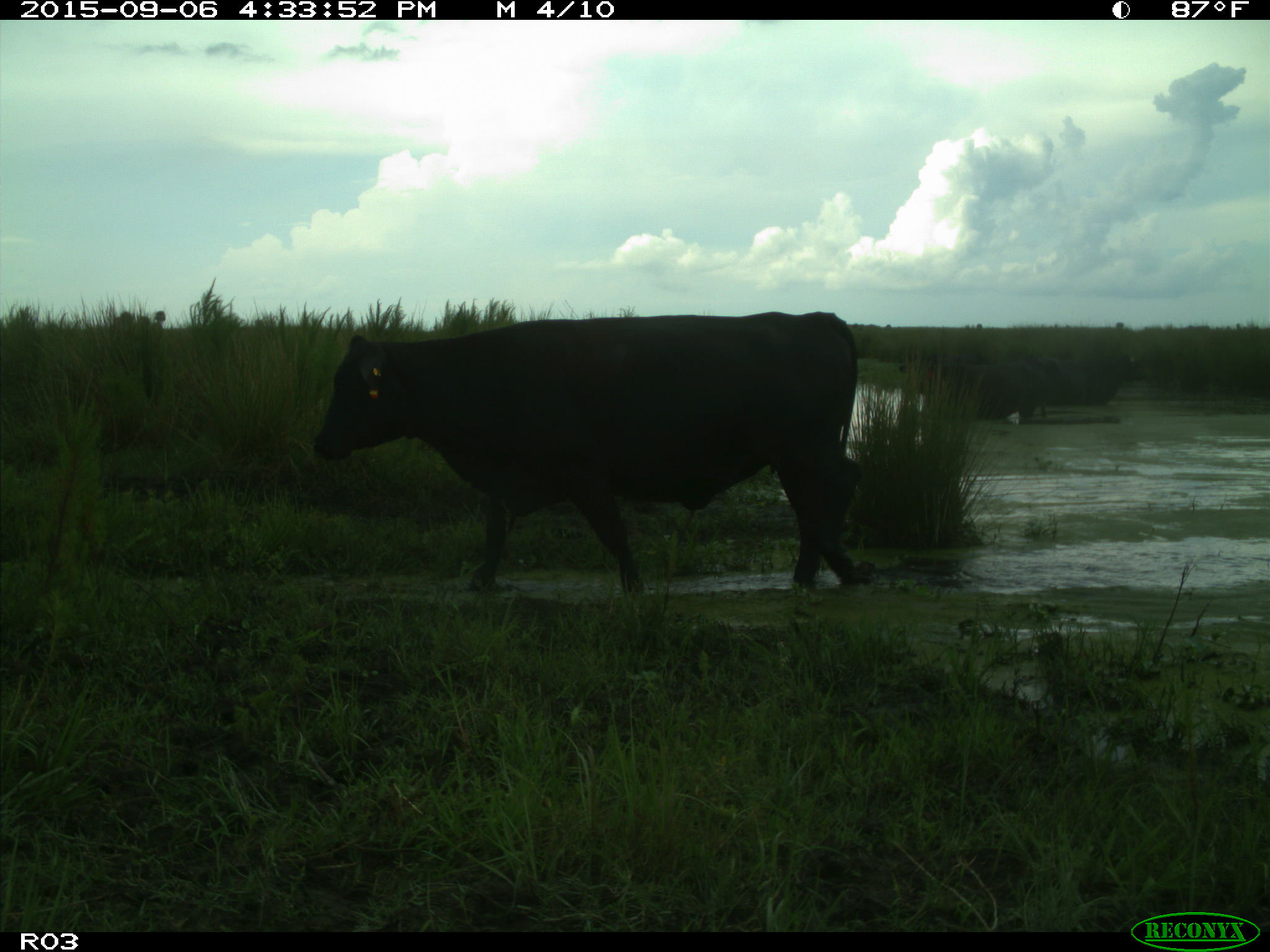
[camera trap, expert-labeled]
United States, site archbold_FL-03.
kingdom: Animalia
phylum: Chordata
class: Mammalia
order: Artiodactyla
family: Bovidae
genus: Bos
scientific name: Bos taurus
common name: domestic cow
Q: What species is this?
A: Bos taurus (domestic cow).